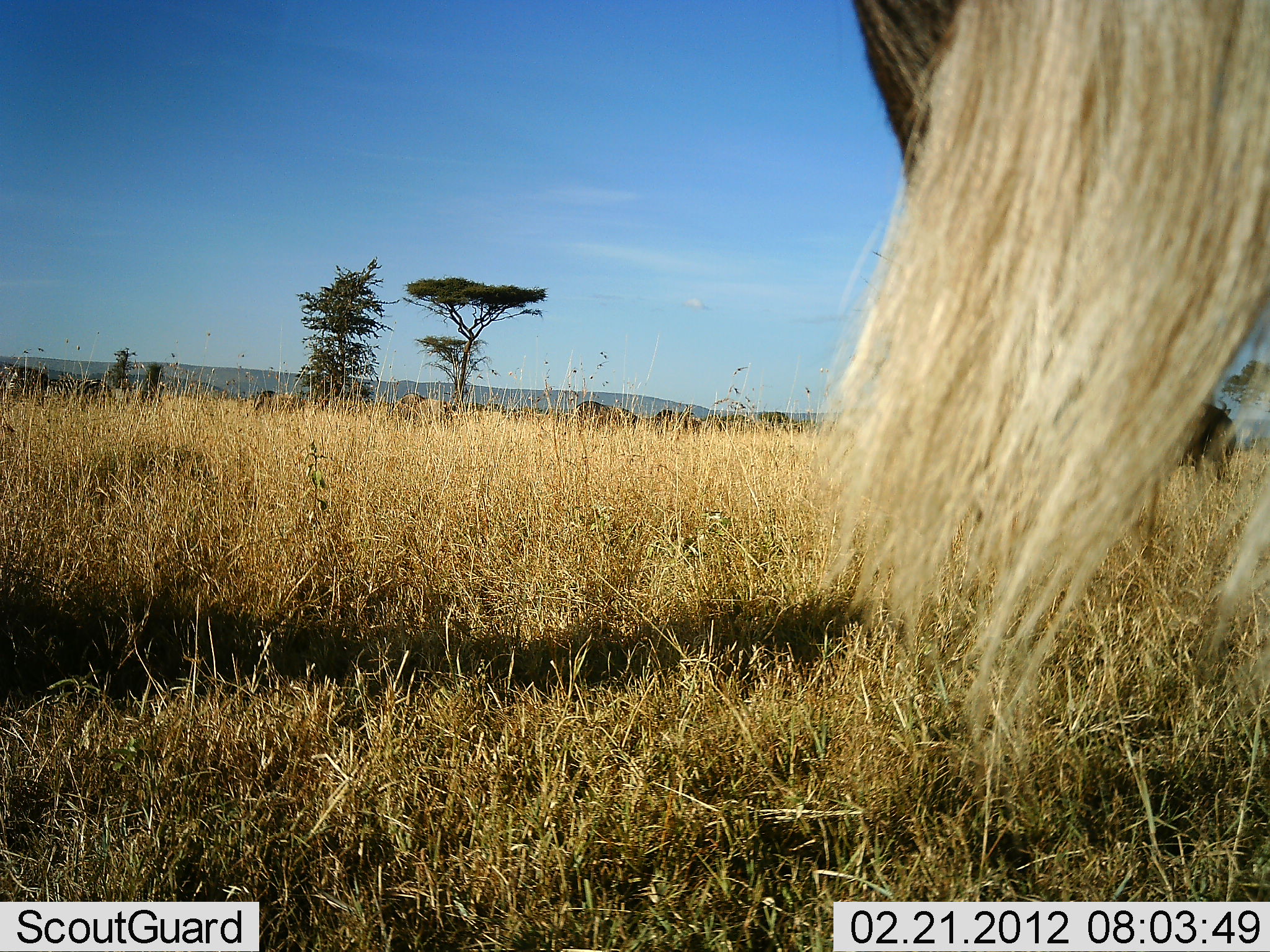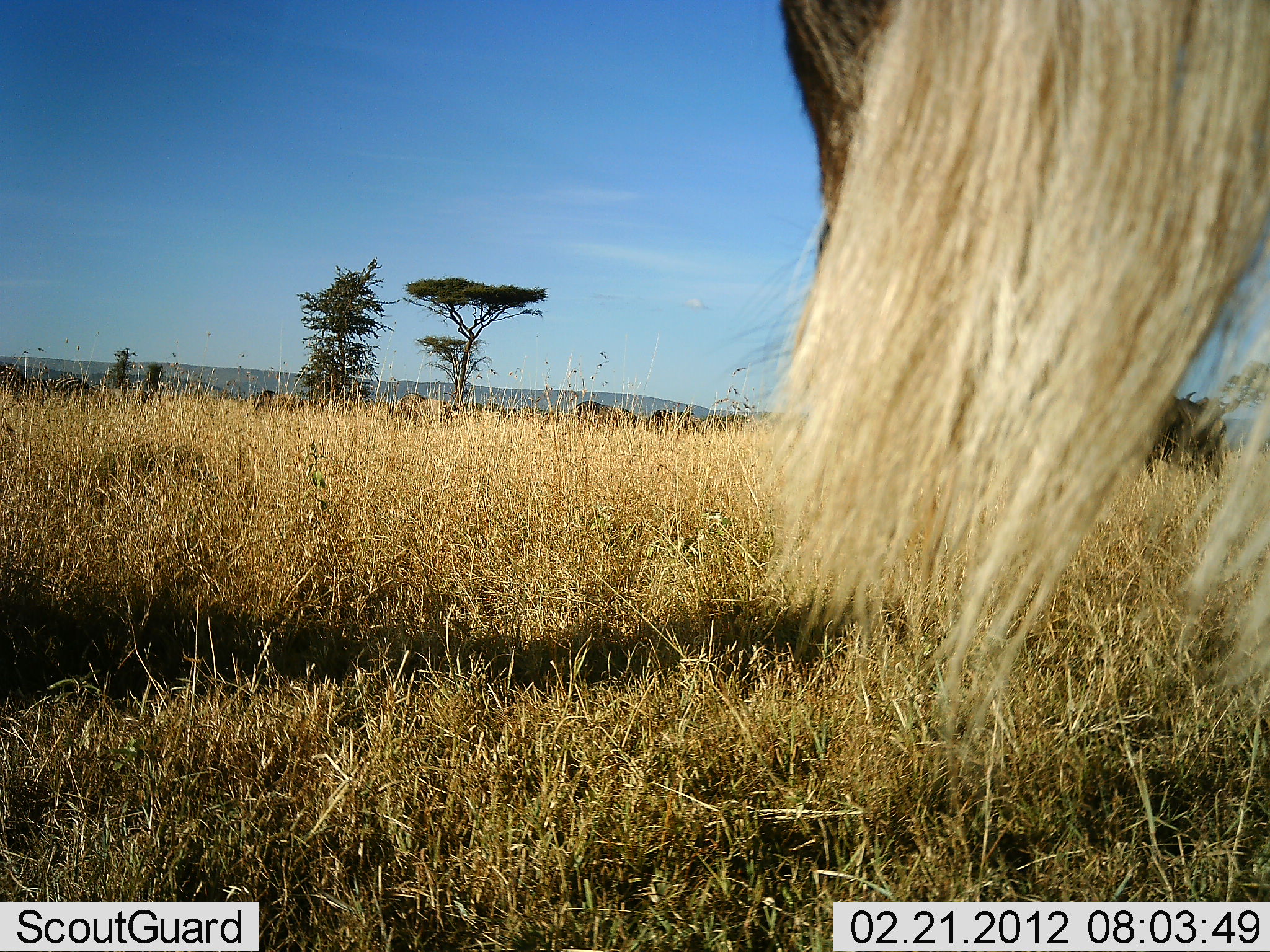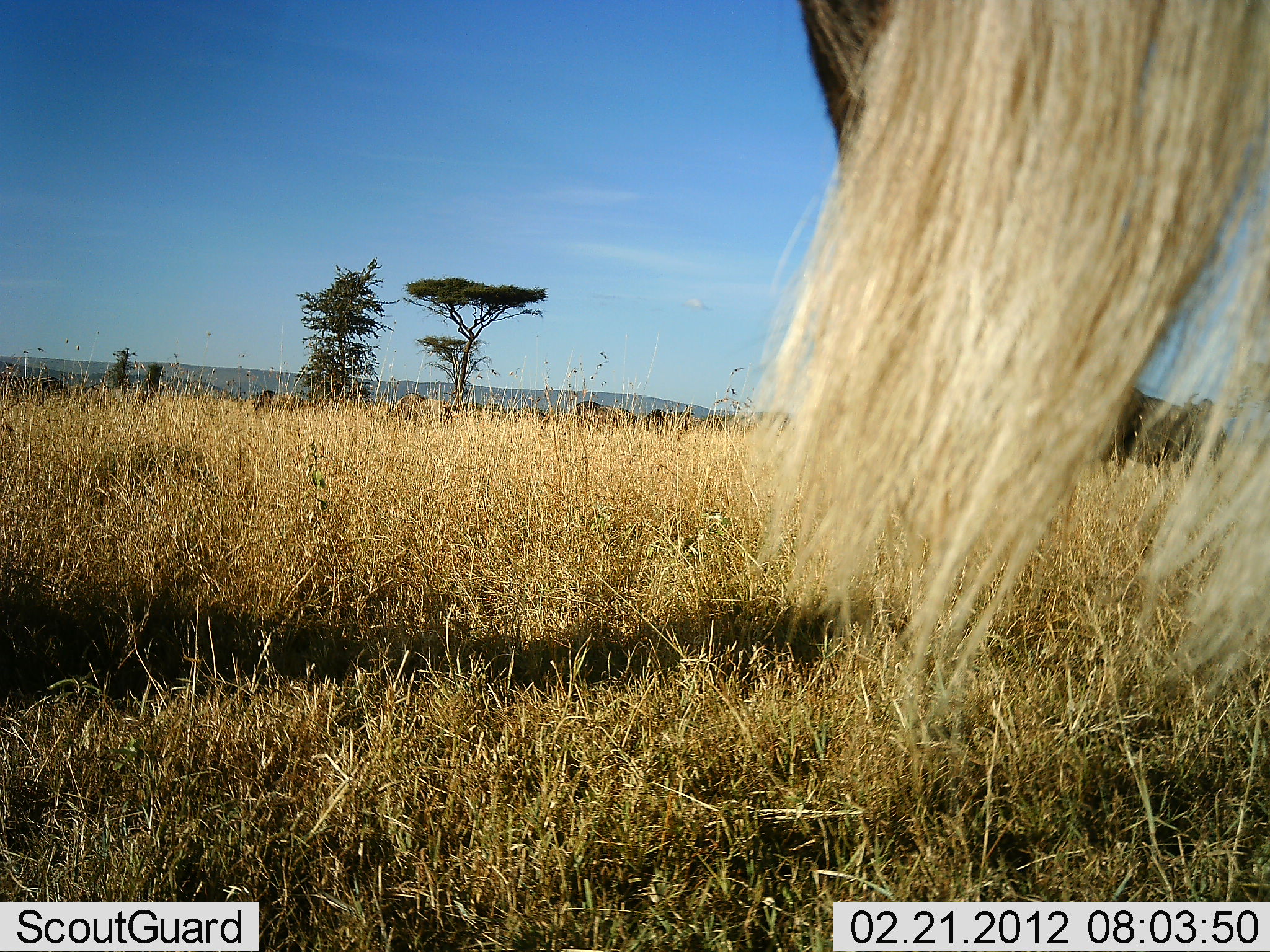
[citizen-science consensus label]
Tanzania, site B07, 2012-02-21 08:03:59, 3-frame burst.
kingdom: Animalia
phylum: Chordata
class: Mammalia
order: Artiodactyla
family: Bovidae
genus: Connochaetes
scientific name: Connochaetes taurinus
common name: blue wildebeest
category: wildebeest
Wildebeest (blue wildebeest) (Connochaetes taurinus), count 9. Behavior (volunteer vote fractions): standing 76%, resting 0%, moving 43%, interacting 0%. Young present (vote fraction): 0%. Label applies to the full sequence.